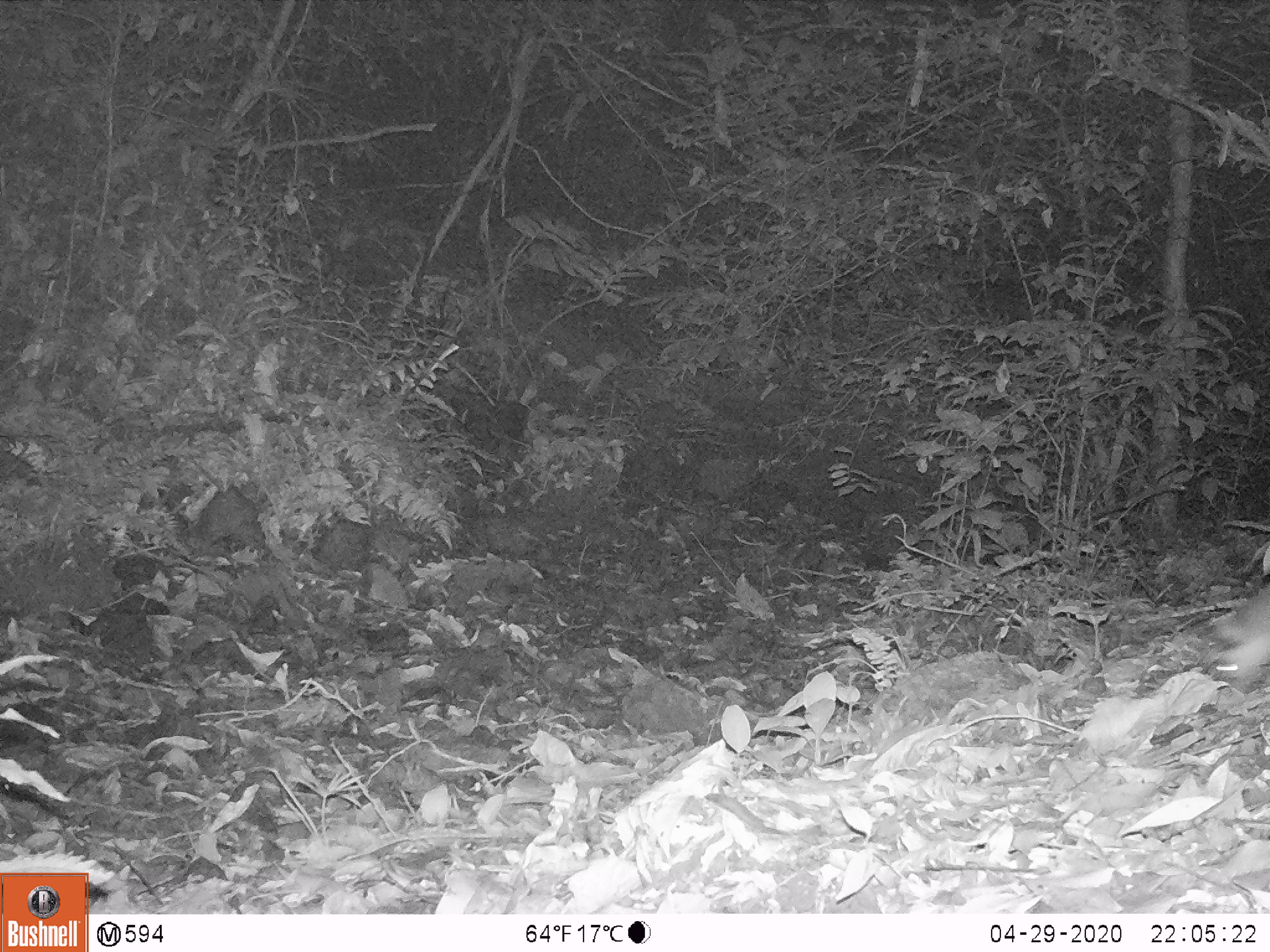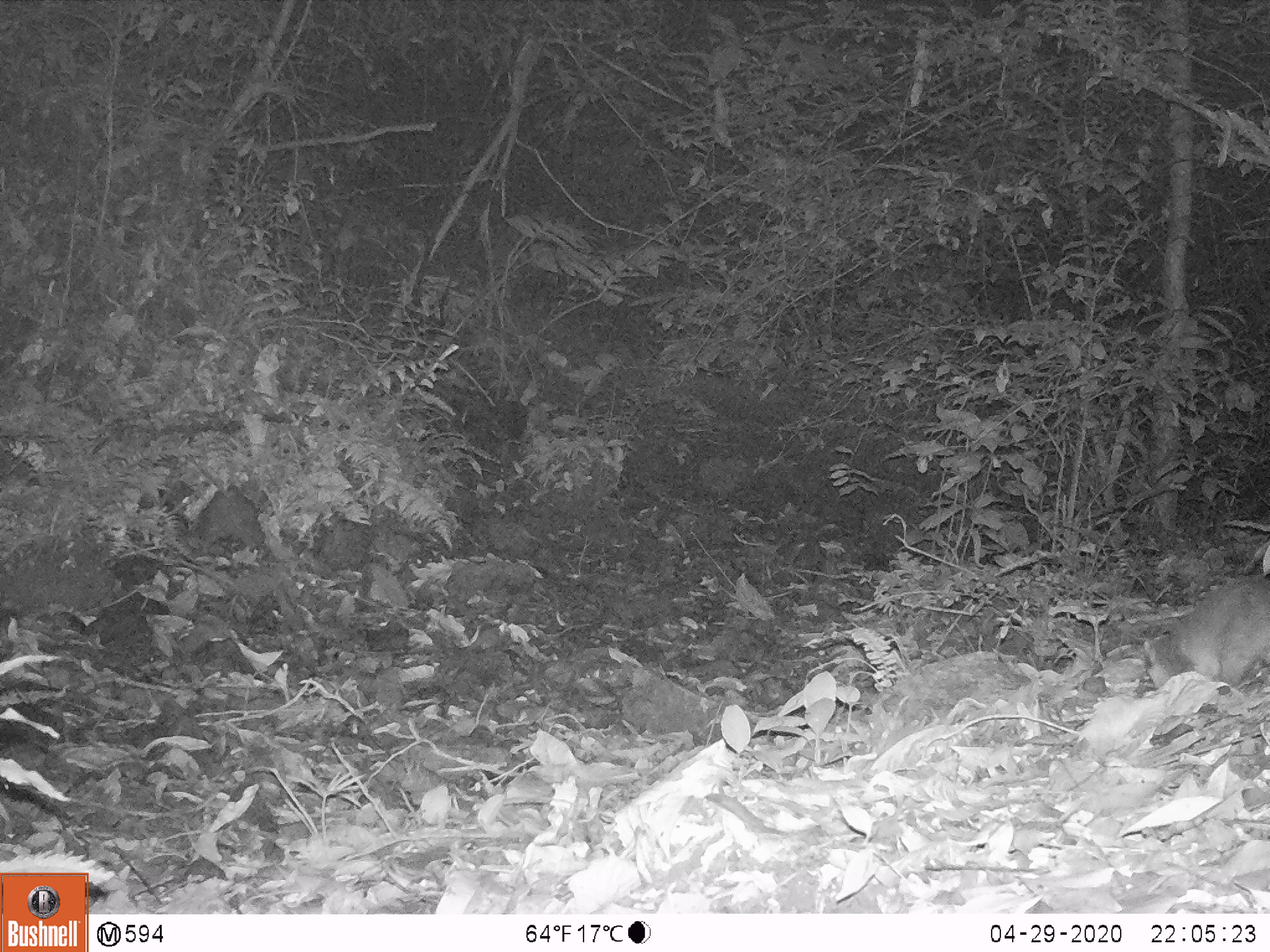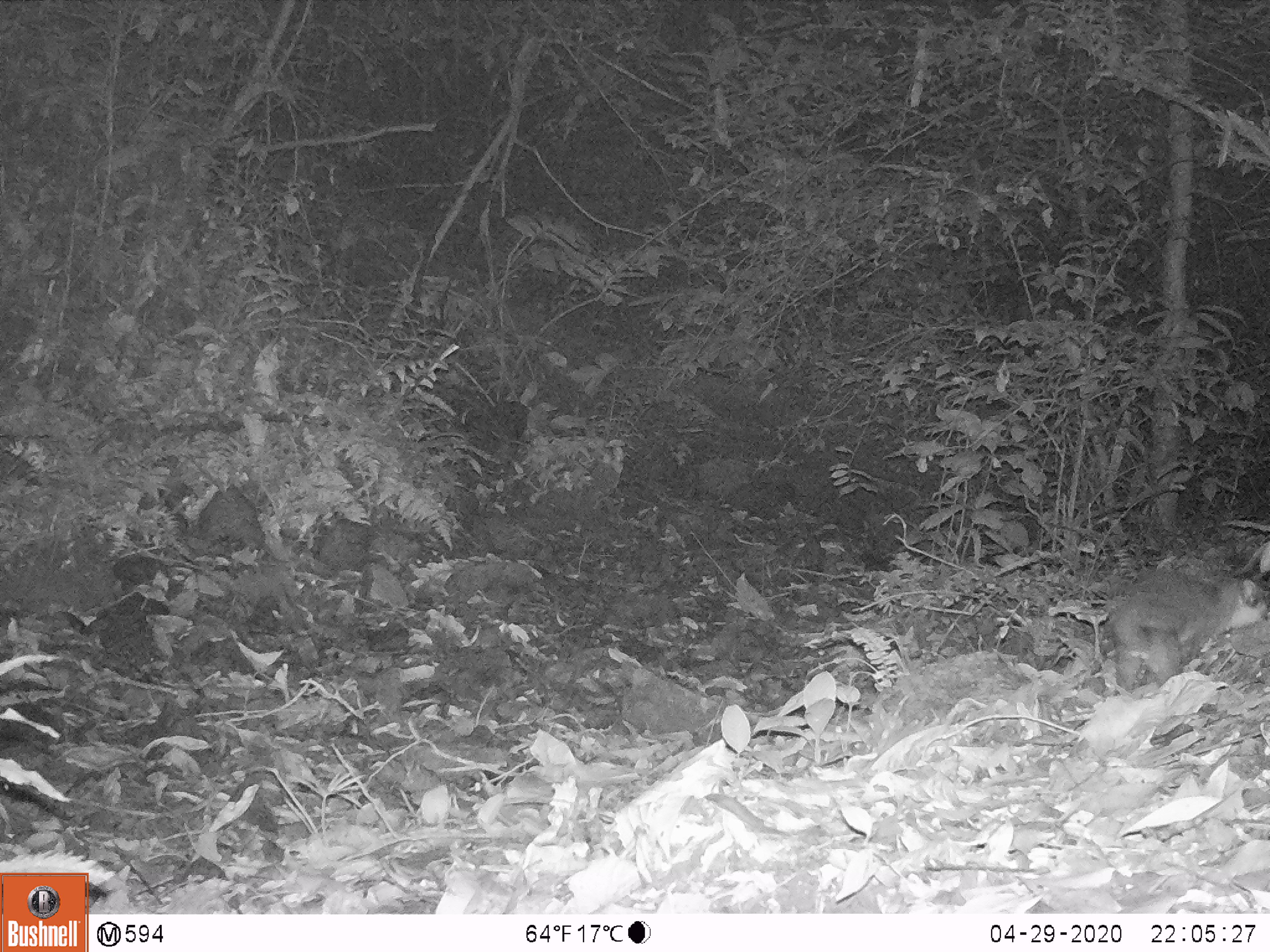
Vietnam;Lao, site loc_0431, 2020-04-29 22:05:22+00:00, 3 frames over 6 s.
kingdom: Animalia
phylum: Chordata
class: Mammalia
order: Carnivora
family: Mustelidae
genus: Melogale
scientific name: Melogale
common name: ferret badger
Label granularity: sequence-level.